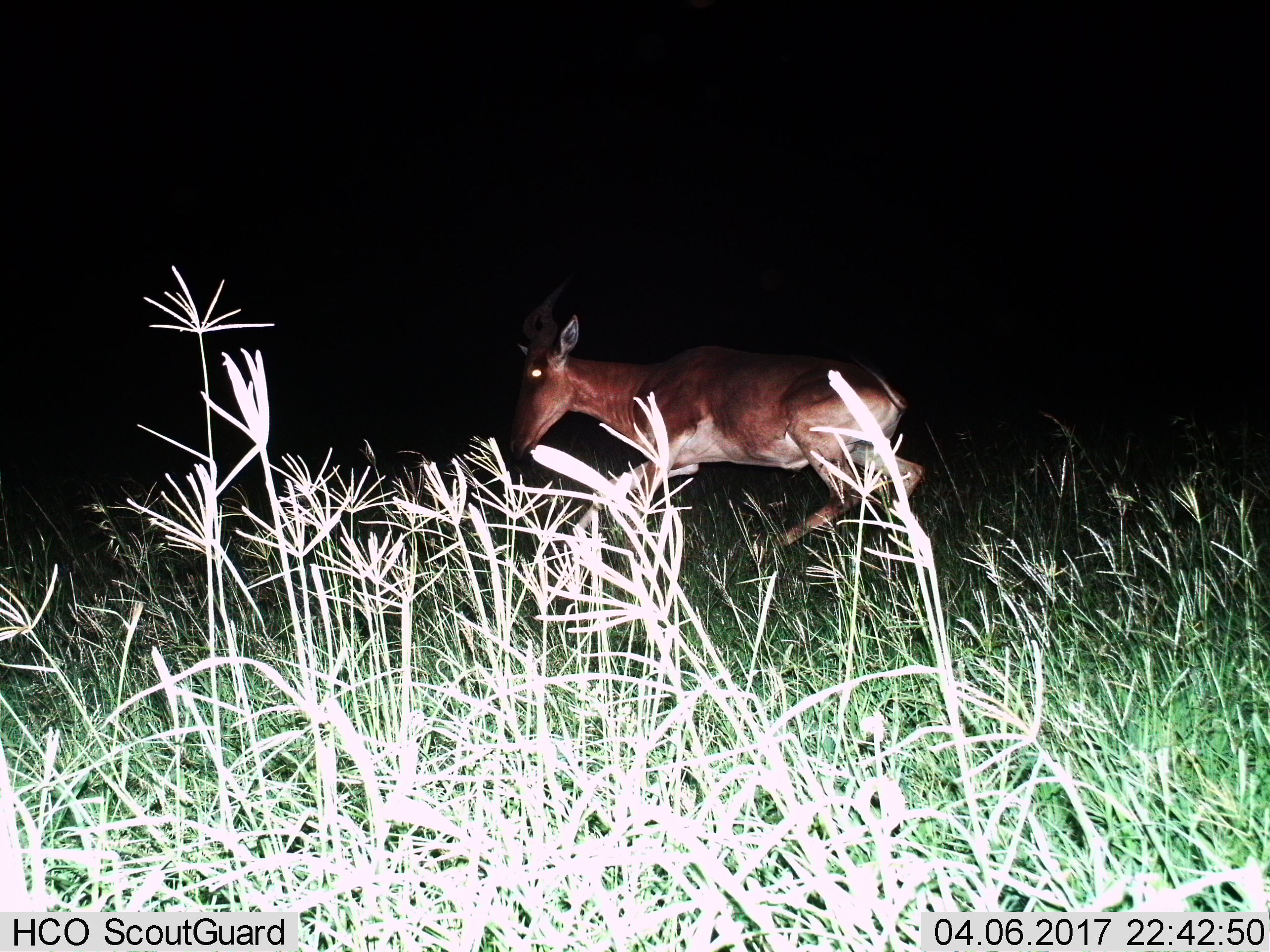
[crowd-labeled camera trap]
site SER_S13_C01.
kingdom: Animalia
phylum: Chordata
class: Mammalia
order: Artiodactyla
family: Bovidae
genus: Alcelaphus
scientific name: Alcelaphus buselaphus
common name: hartebeest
Hartebeest (Alcelaphus buselaphus), count 1. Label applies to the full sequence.